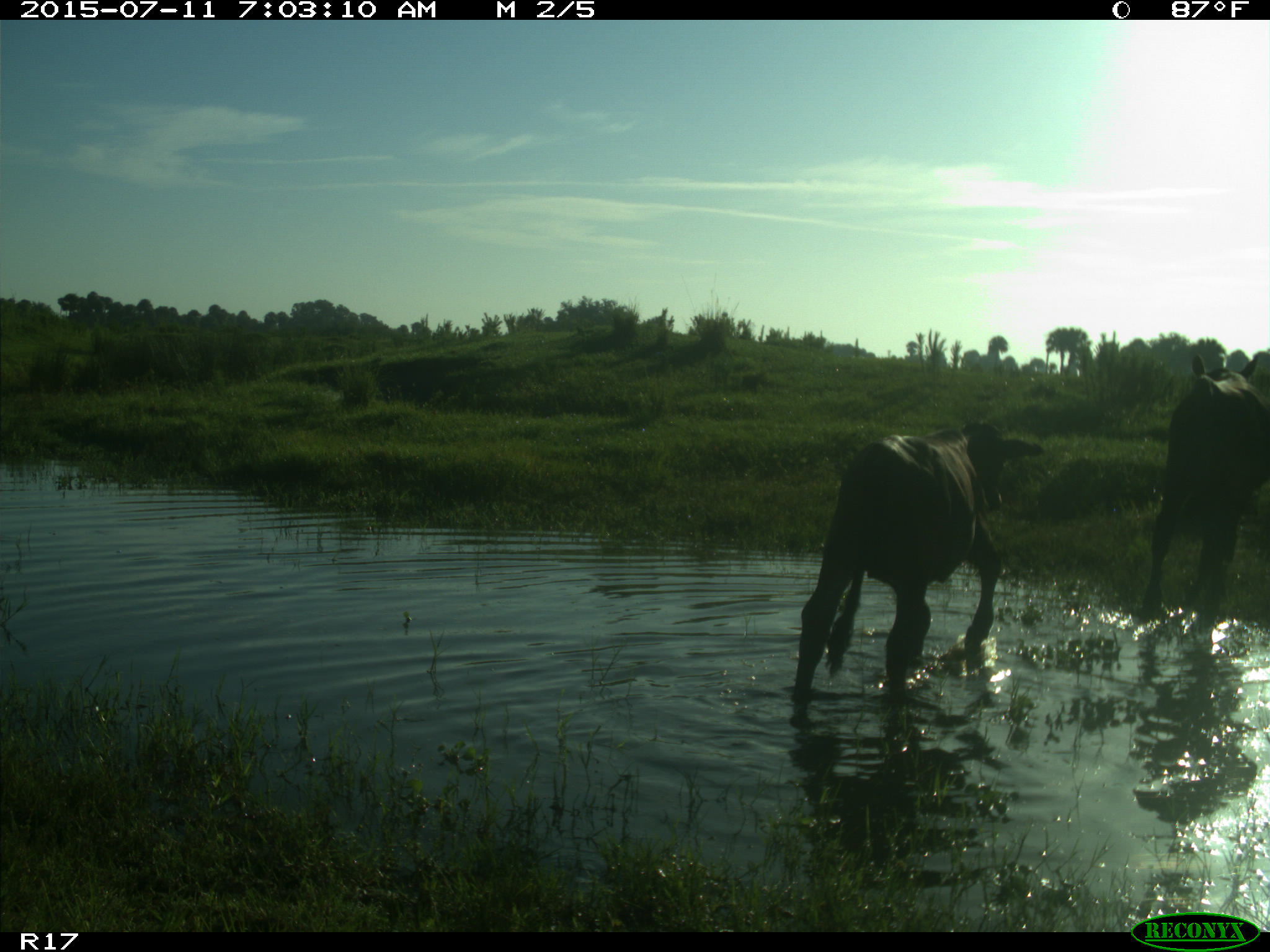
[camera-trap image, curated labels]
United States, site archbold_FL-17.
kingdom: Animalia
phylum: Chordata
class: Mammalia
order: Artiodactyla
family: Bovidae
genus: Bos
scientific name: Bos taurus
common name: domestic cow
Bos taurus (domestic cow).